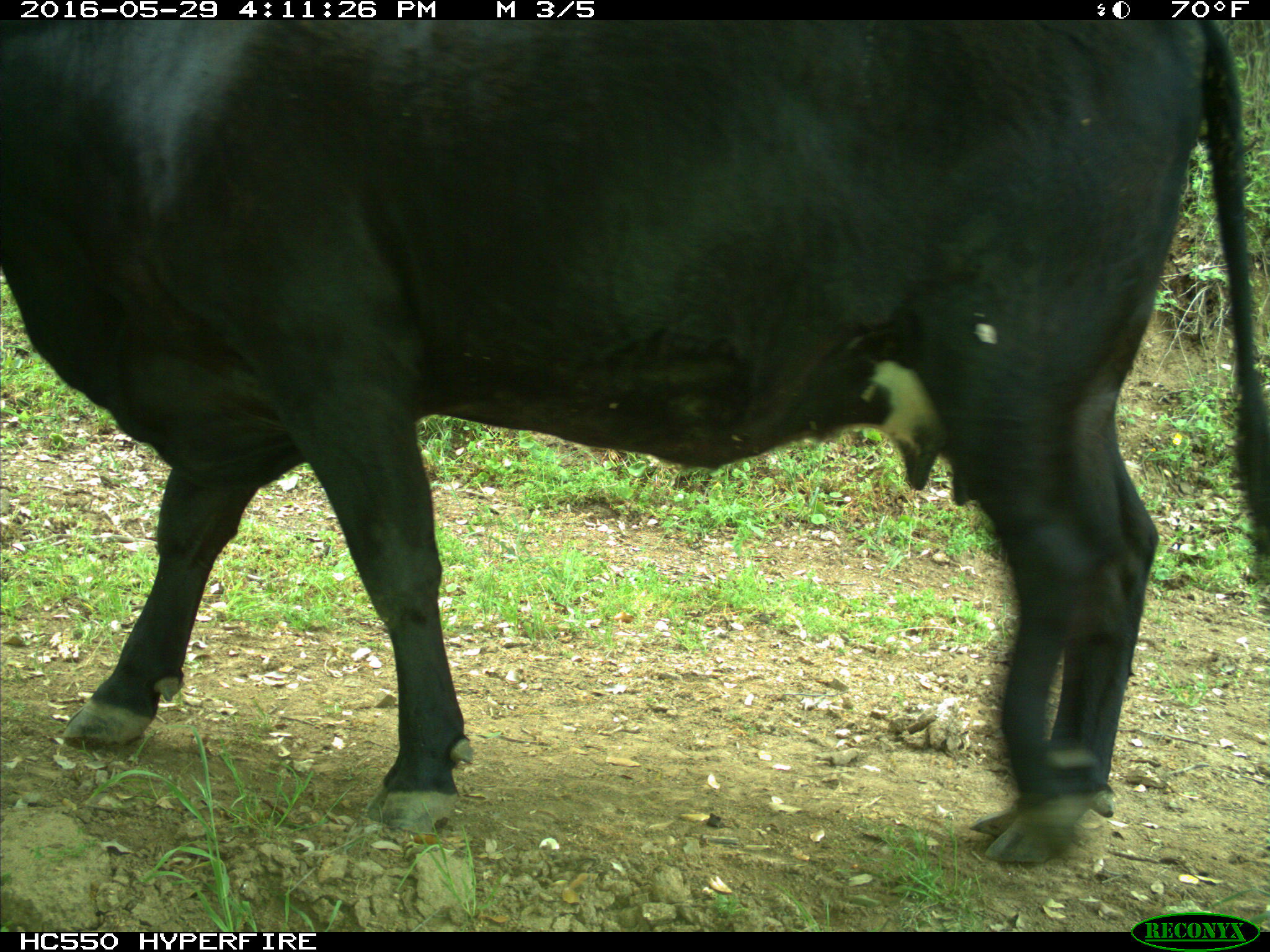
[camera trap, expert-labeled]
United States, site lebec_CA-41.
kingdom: Animalia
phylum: Chordata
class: Mammalia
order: Artiodactyla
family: Bovidae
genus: Bos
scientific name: Bos taurus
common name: domestic cow